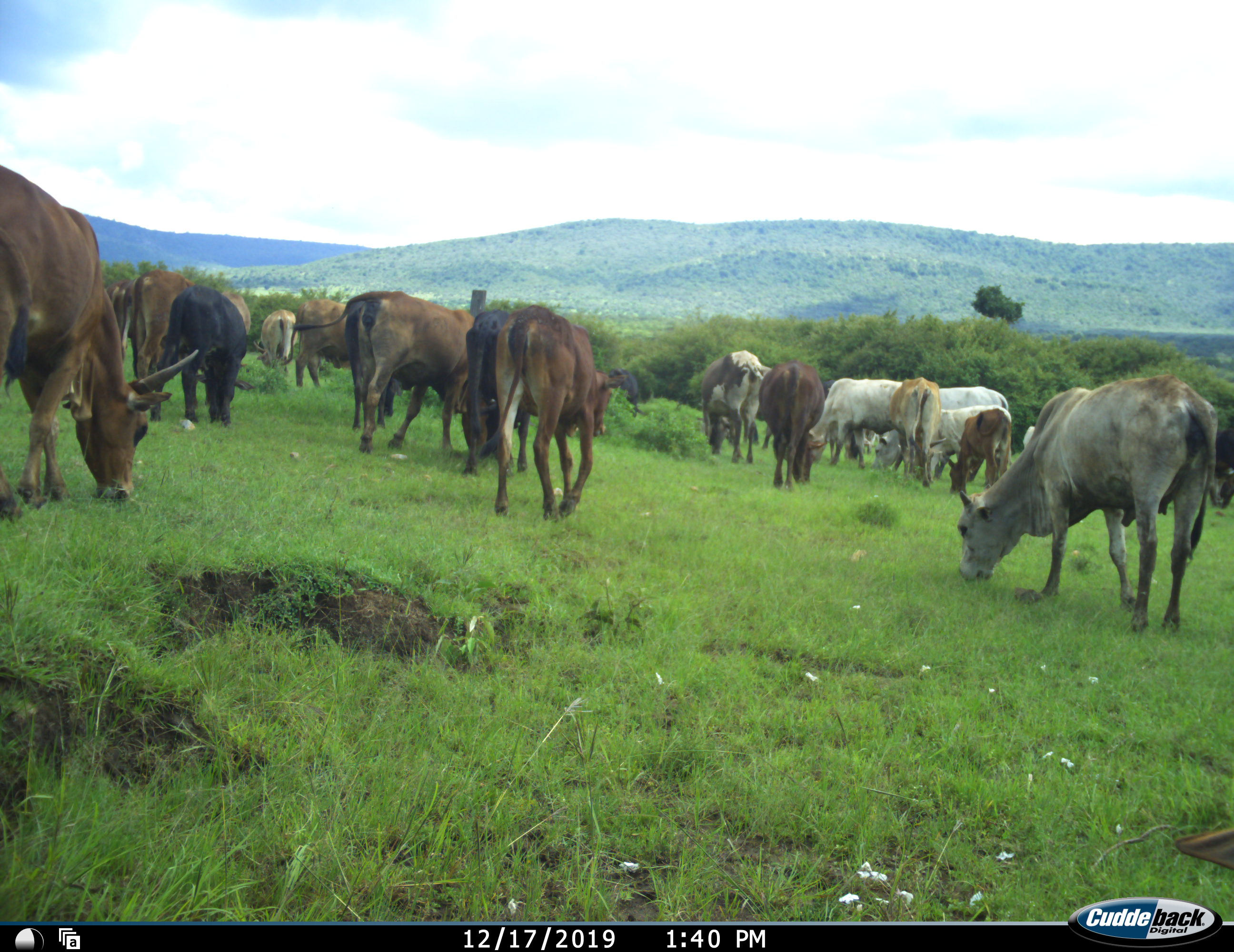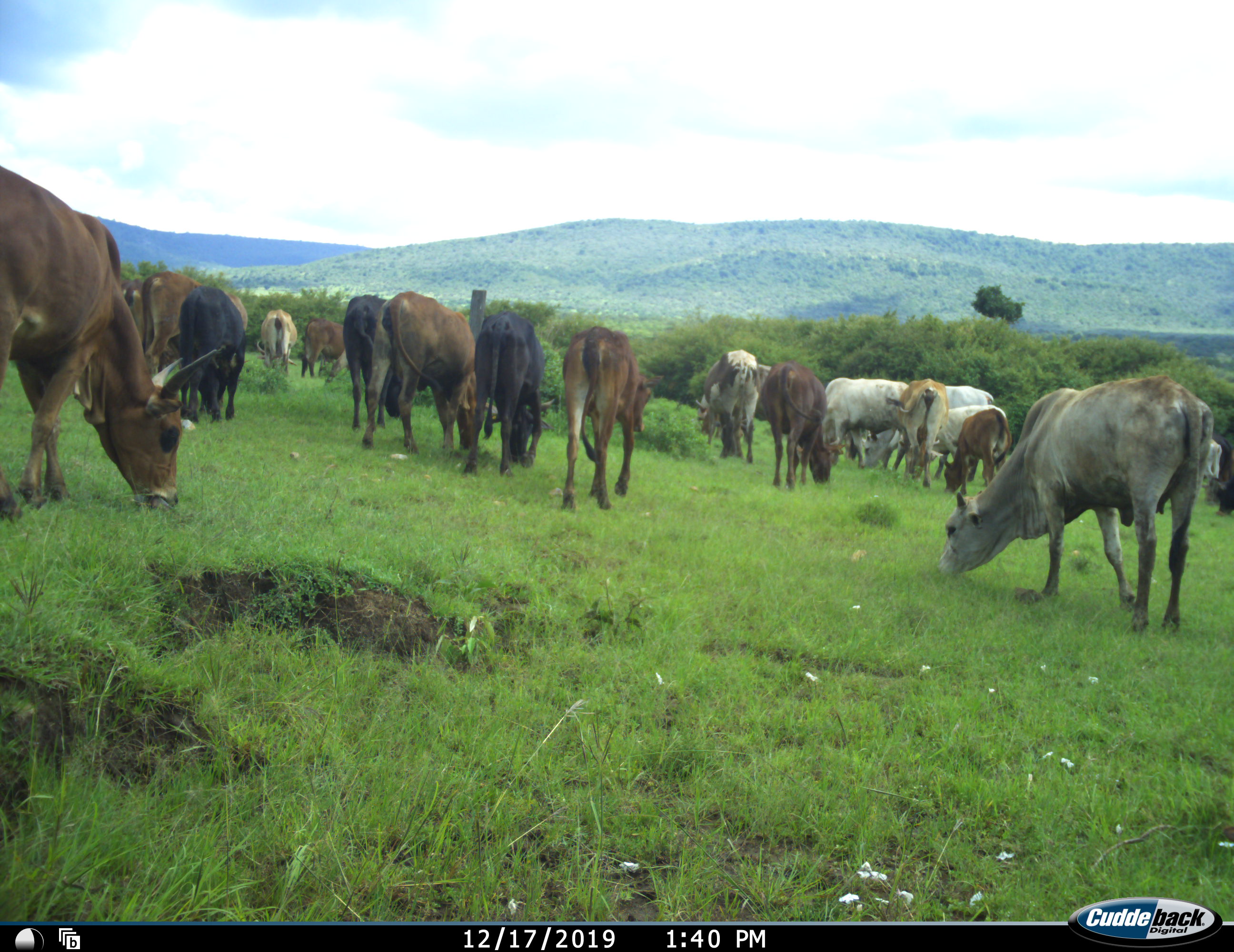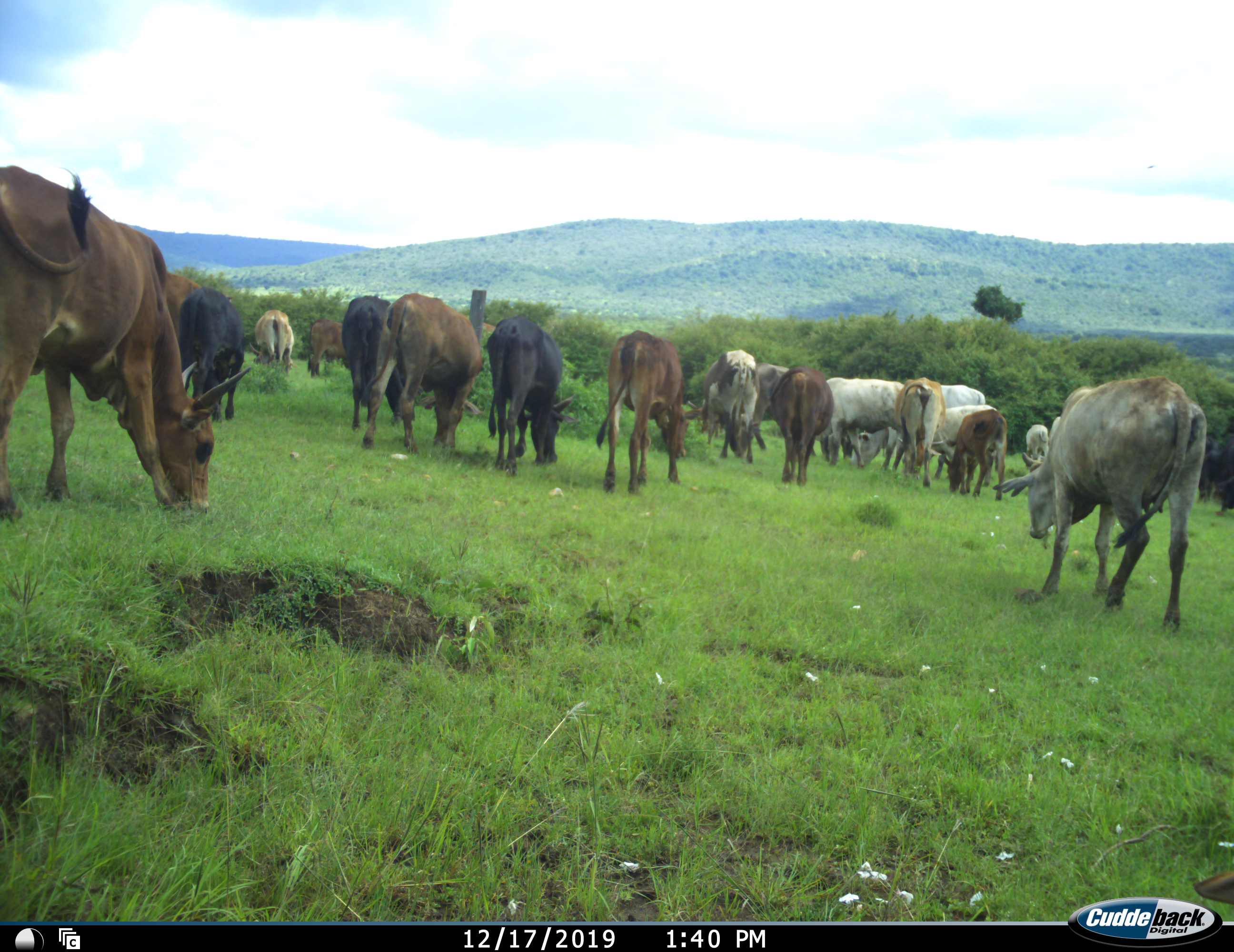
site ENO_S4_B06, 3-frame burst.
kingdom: Animalia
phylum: Chordata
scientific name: Vertebrata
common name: domestic animal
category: domesticanimal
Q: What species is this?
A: Domesticanimal (domestic animal) (Vertebrata).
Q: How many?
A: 11-50.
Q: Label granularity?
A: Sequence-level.